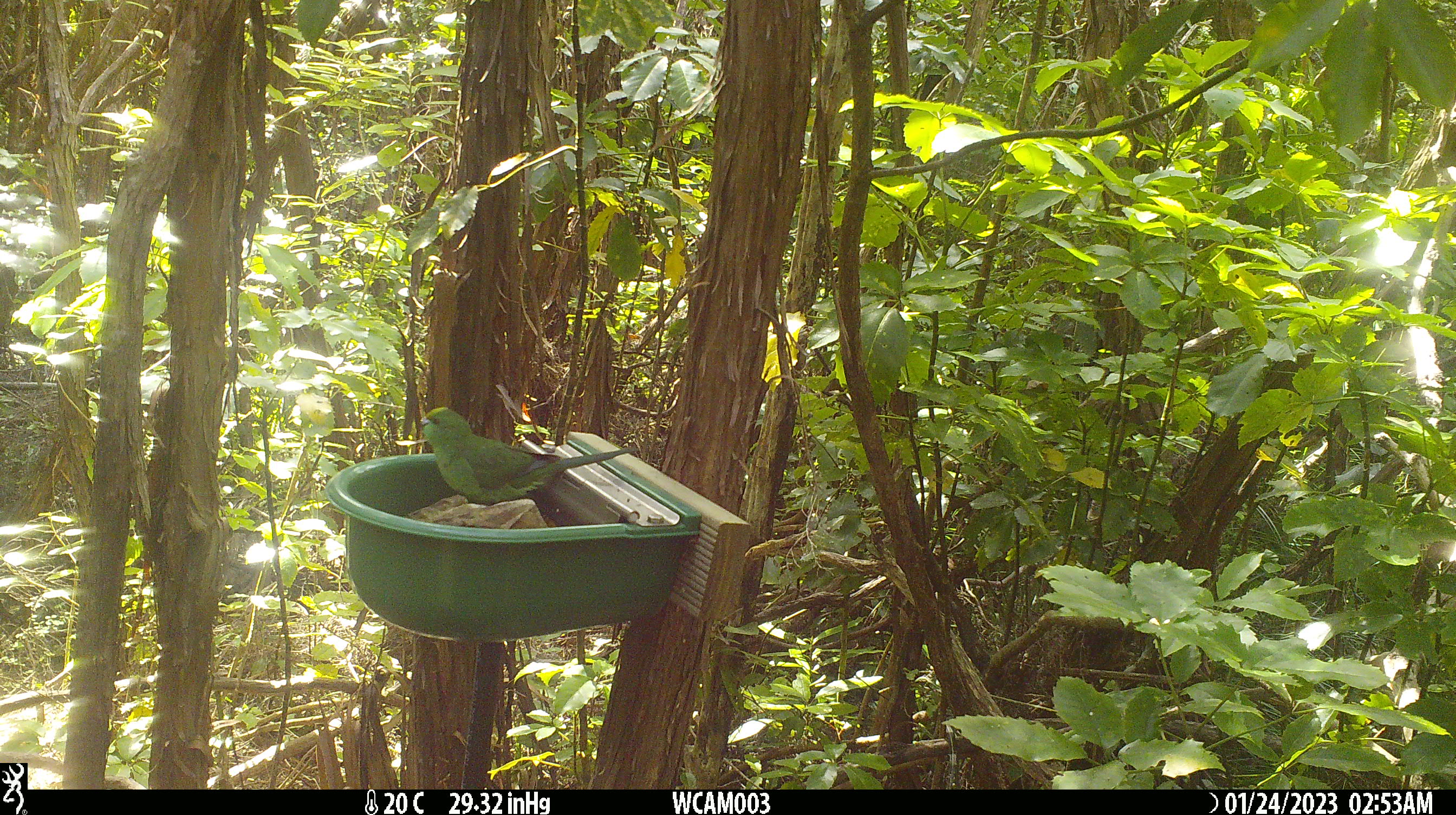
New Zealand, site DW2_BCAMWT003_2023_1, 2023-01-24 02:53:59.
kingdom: Animalia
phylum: Chordata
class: Aves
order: Psittaciformes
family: Psittaculidae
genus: Cyanoramphus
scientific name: Cyanoramphus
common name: parakeet